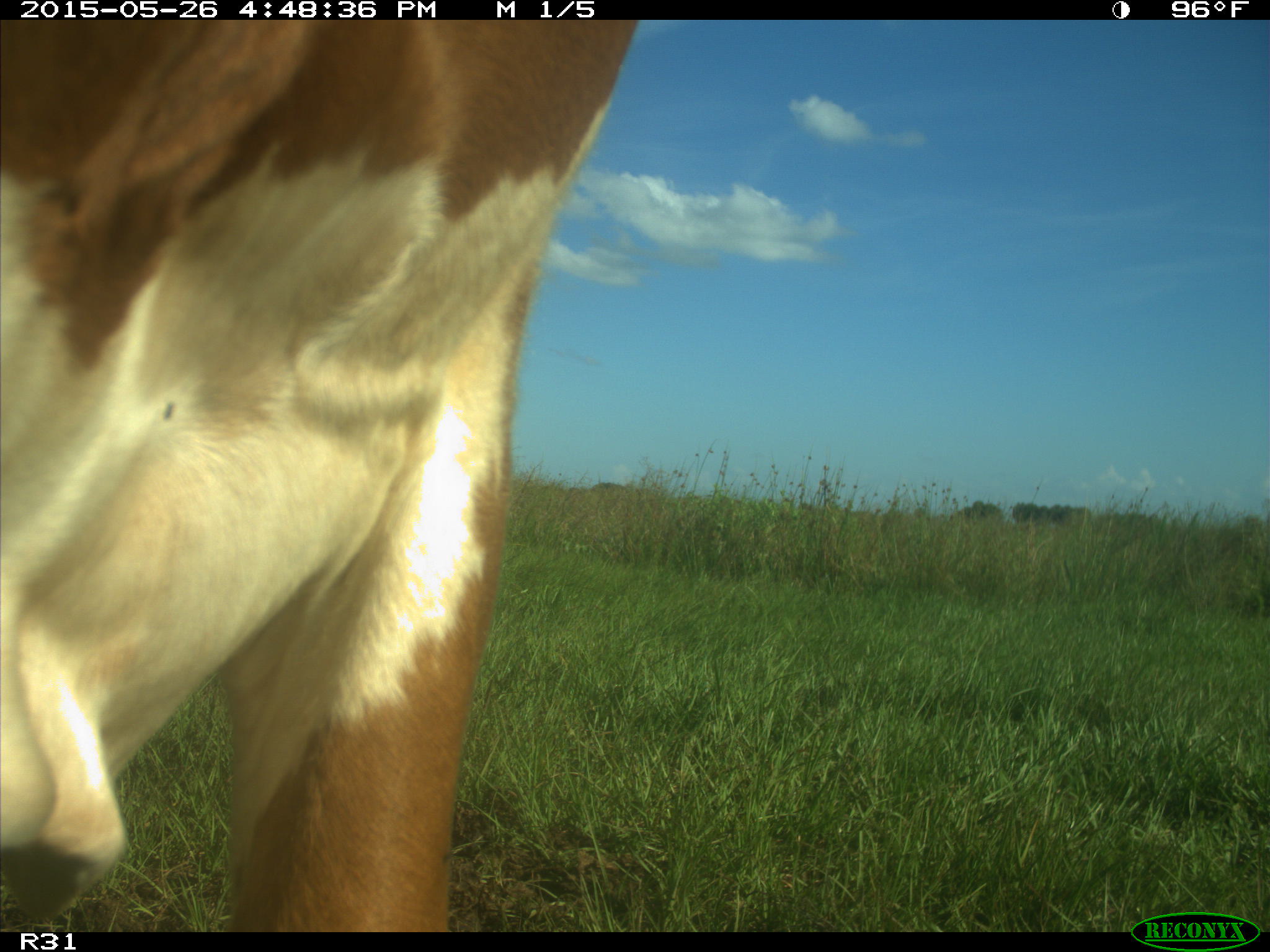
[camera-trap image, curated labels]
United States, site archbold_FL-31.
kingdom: Animalia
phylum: Chordata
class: Mammalia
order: Artiodactyla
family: Bovidae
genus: Bos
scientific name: Bos taurus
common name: domestic cow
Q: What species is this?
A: Bos taurus (domestic cow).